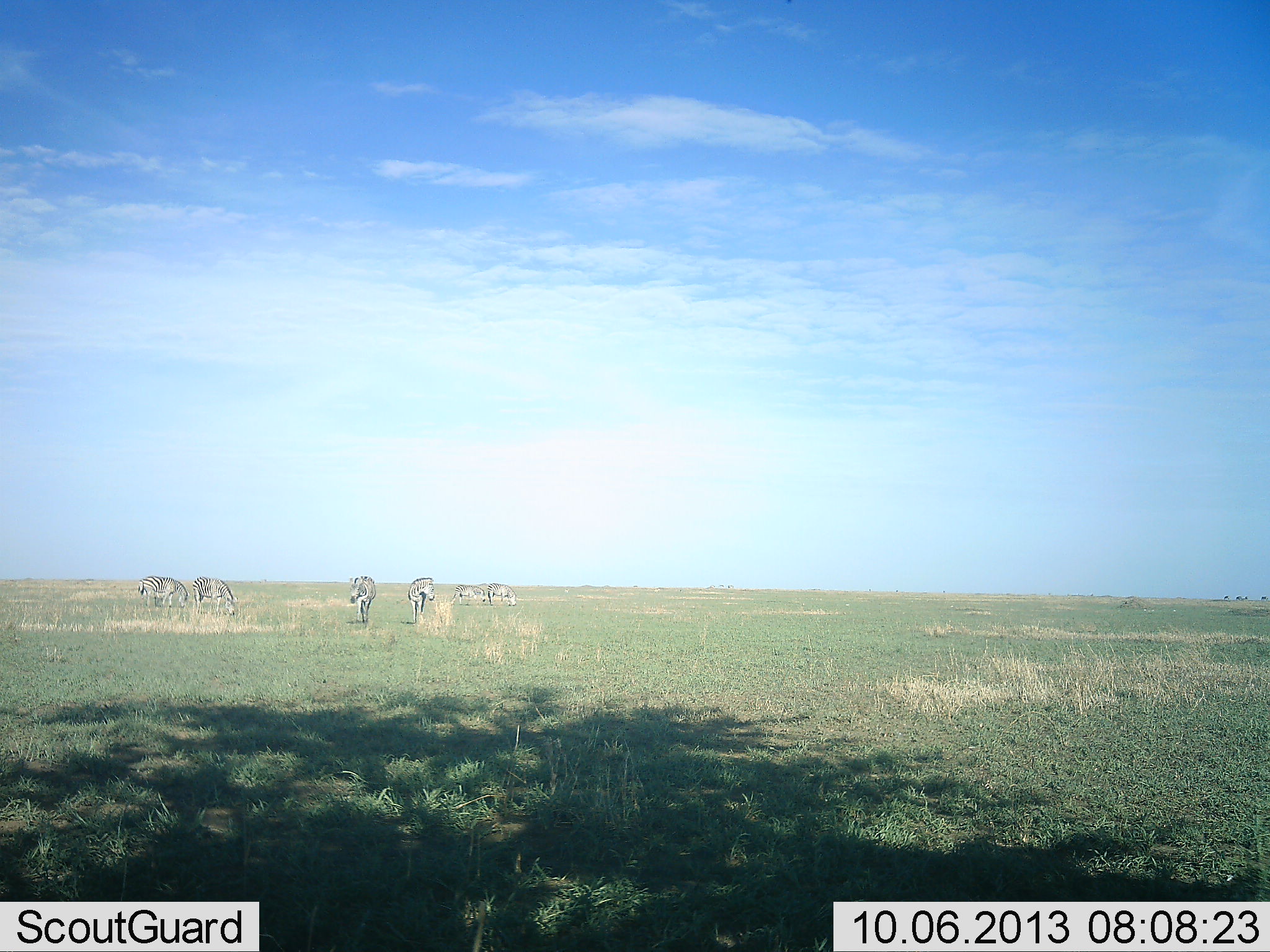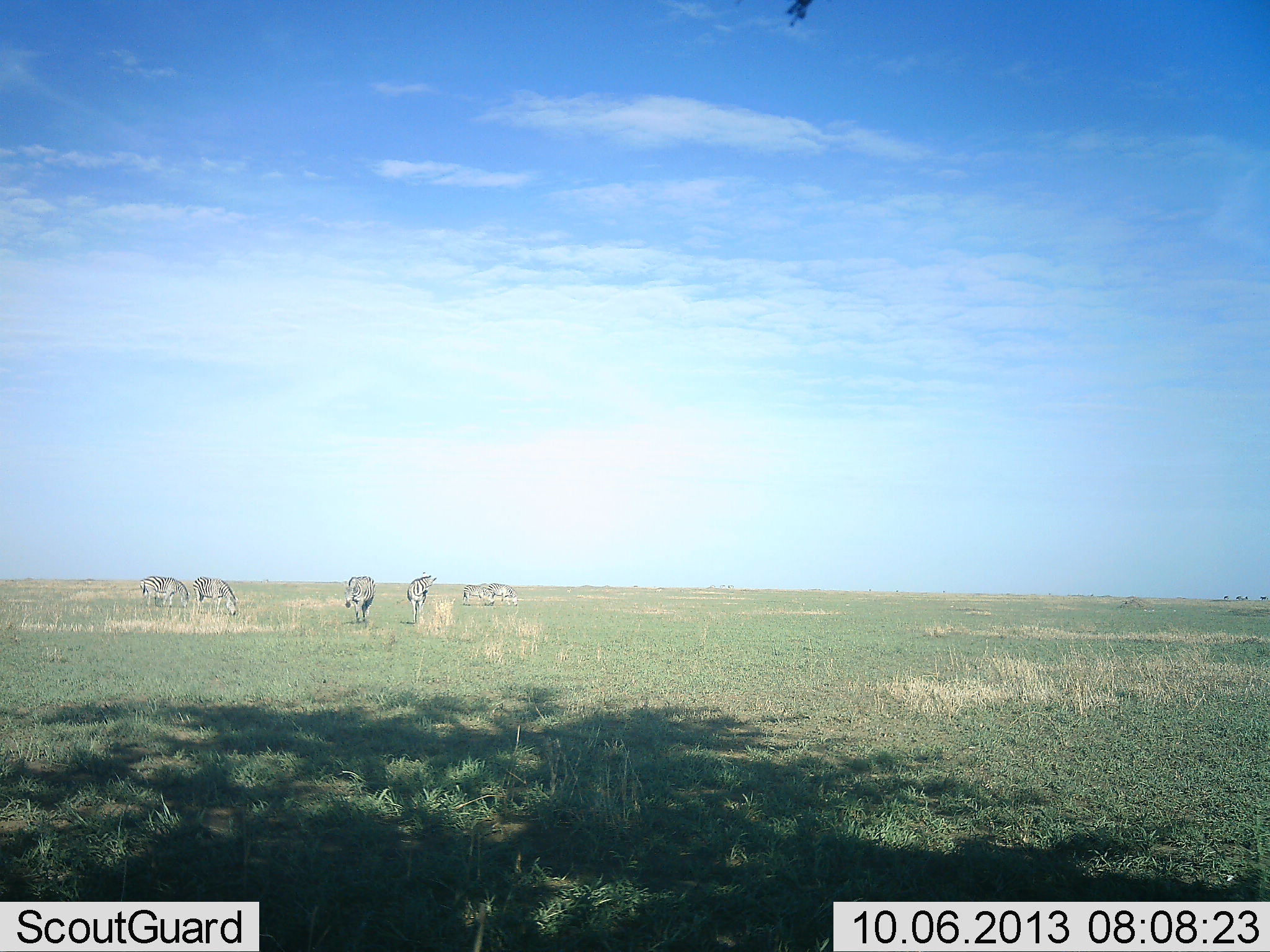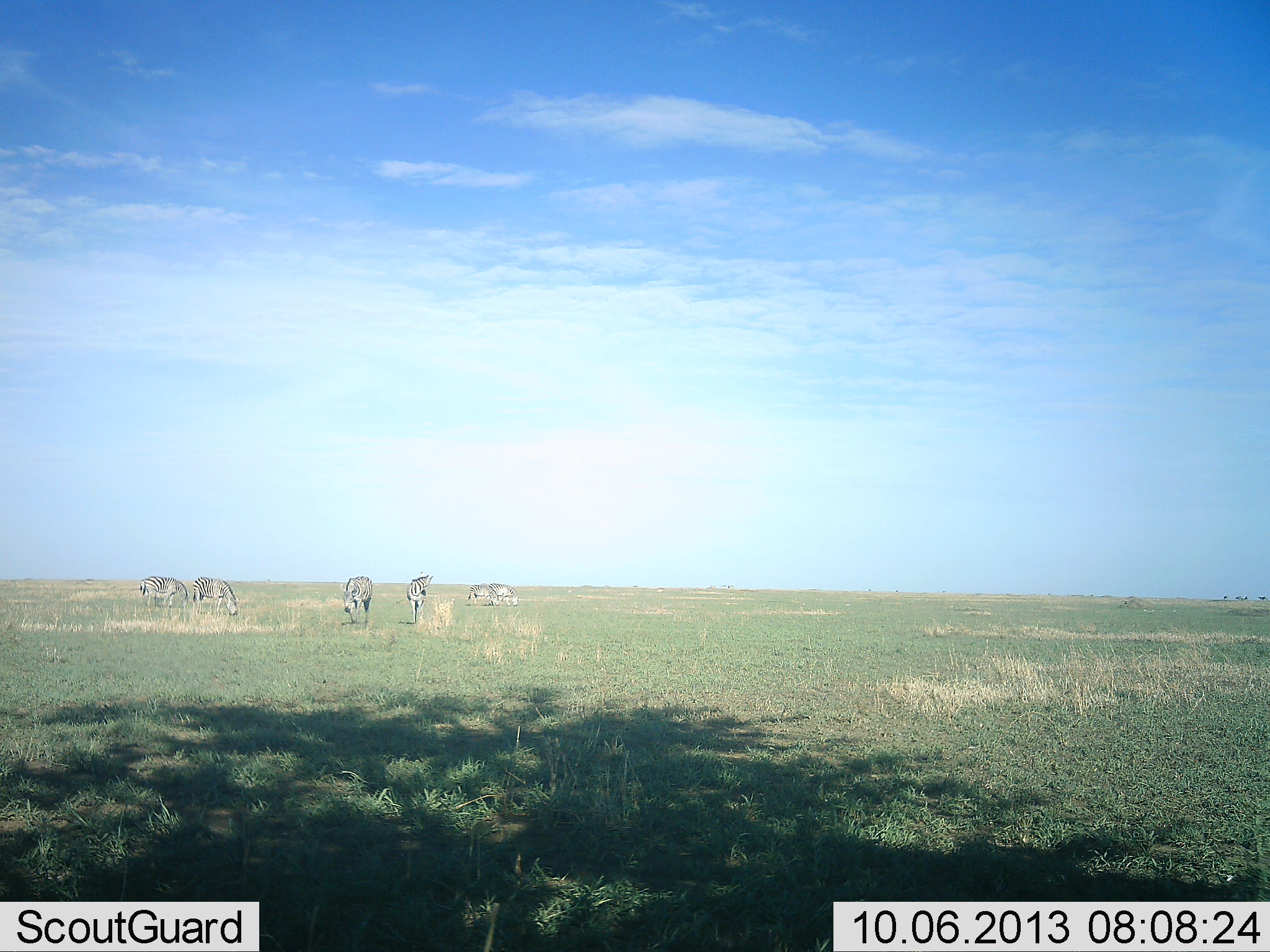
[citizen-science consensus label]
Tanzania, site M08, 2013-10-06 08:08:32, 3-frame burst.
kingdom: Animalia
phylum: Chordata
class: Mammalia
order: Perissodactyla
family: Equidae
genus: Equus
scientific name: Equus quagga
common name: plains zebra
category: zebra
Zebra (plains zebra) (Equus quagga), count 6. Behavior (volunteer vote fractions): standing 40%, resting 0%, moving 0%, interacting 0%. Young present (vote fraction): 0%. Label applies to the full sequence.